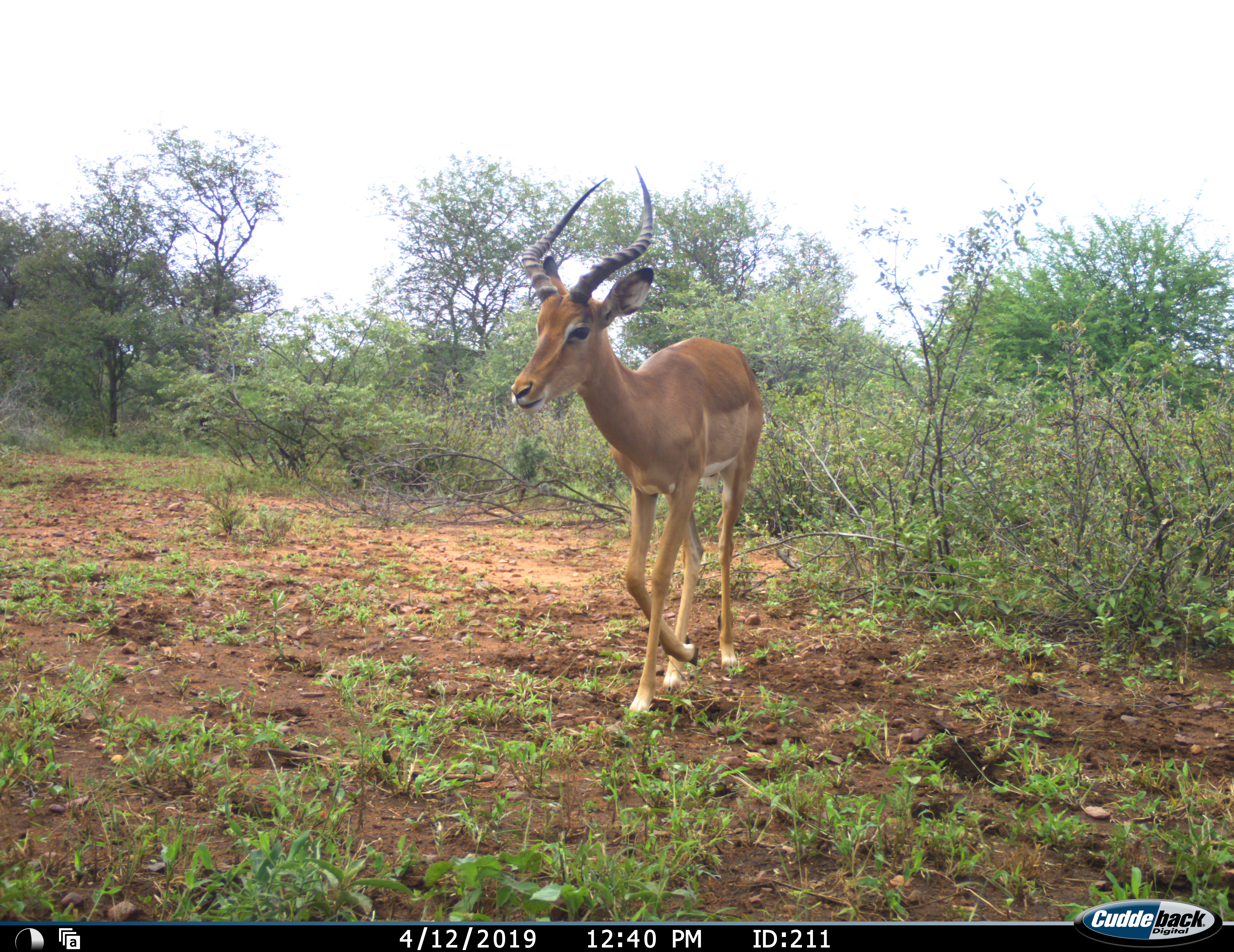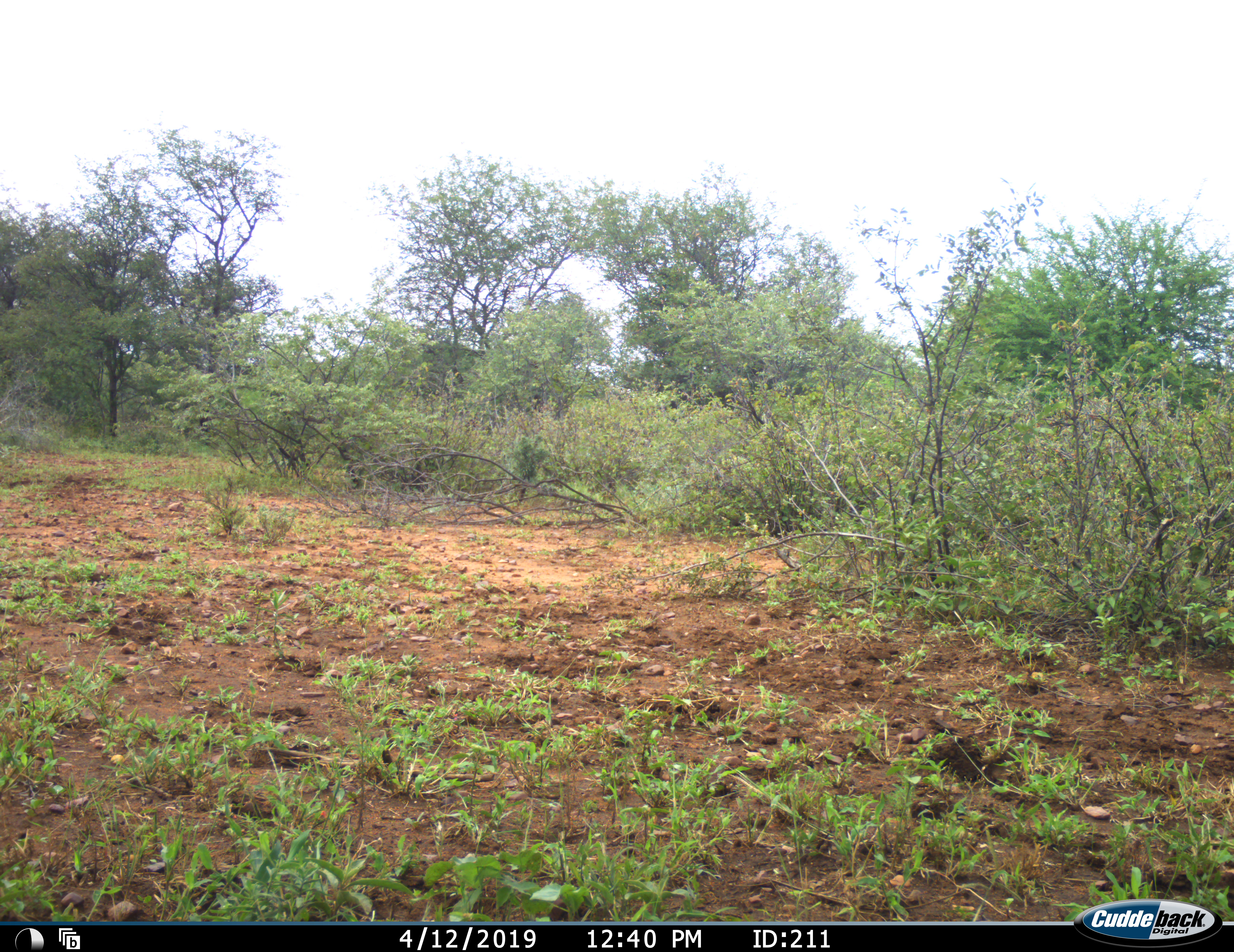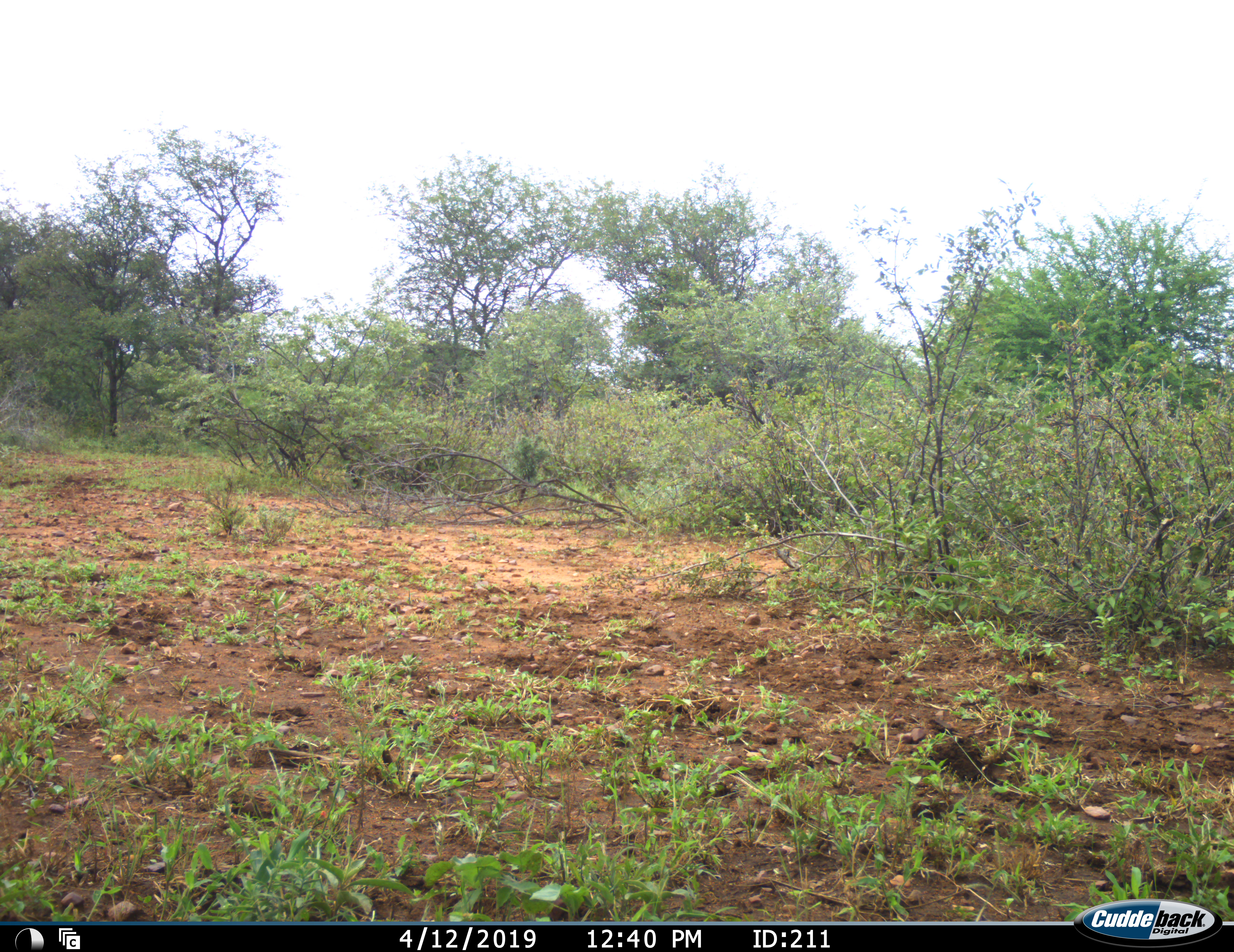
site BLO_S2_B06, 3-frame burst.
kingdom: Animalia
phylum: Chordata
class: Mammalia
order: Artiodactyla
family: Bovidae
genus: Aepyceros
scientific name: Aepyceros melampus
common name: impala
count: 1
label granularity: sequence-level